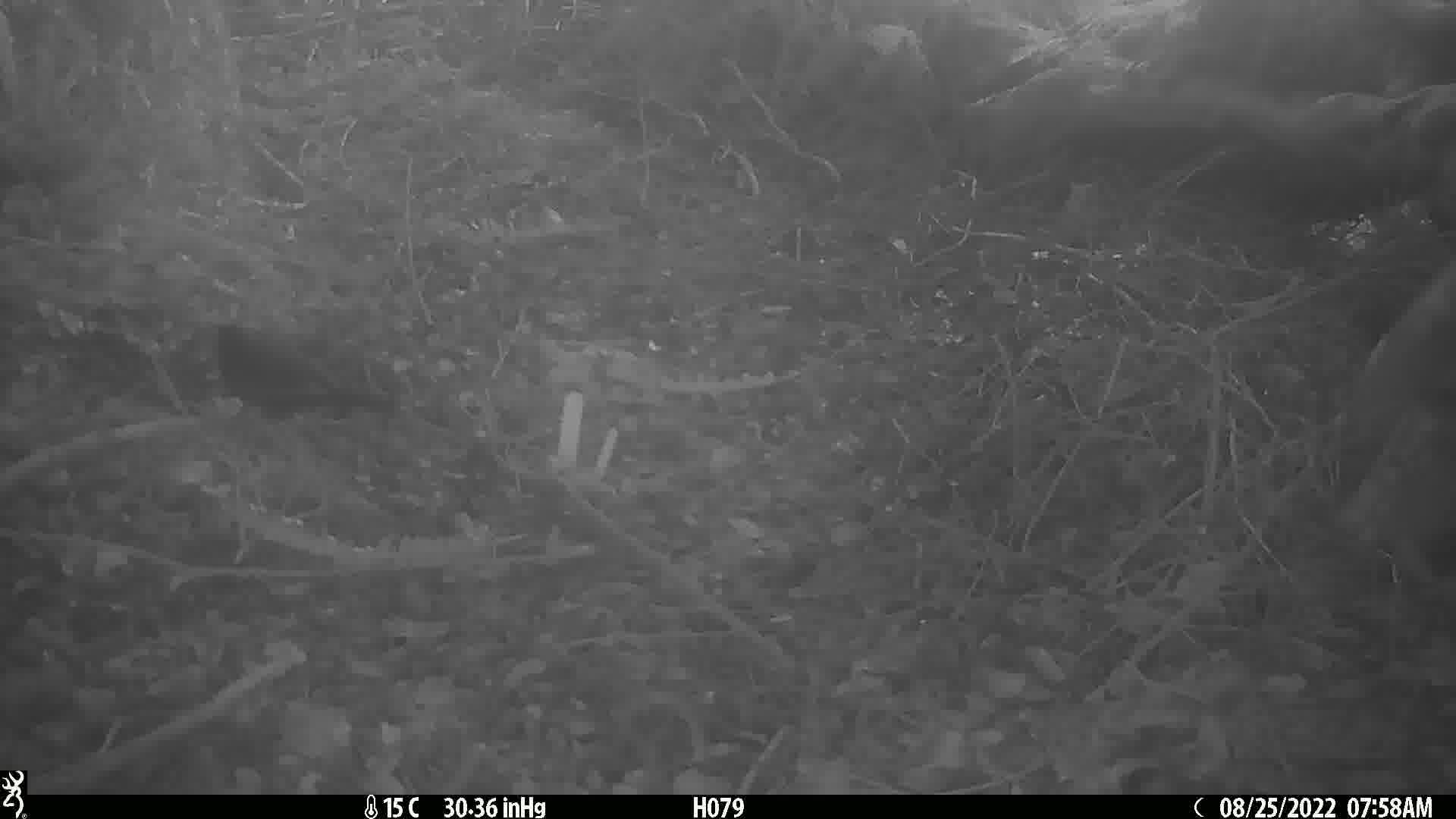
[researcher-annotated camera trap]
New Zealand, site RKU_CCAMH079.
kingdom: Animalia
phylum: Chordata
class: Aves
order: Passeriformes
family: Turdidae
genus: Turdus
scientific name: Turdus merula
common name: eurasian blackbird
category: blackbird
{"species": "blackbird (eurasian blackbird) (Turdus merula)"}